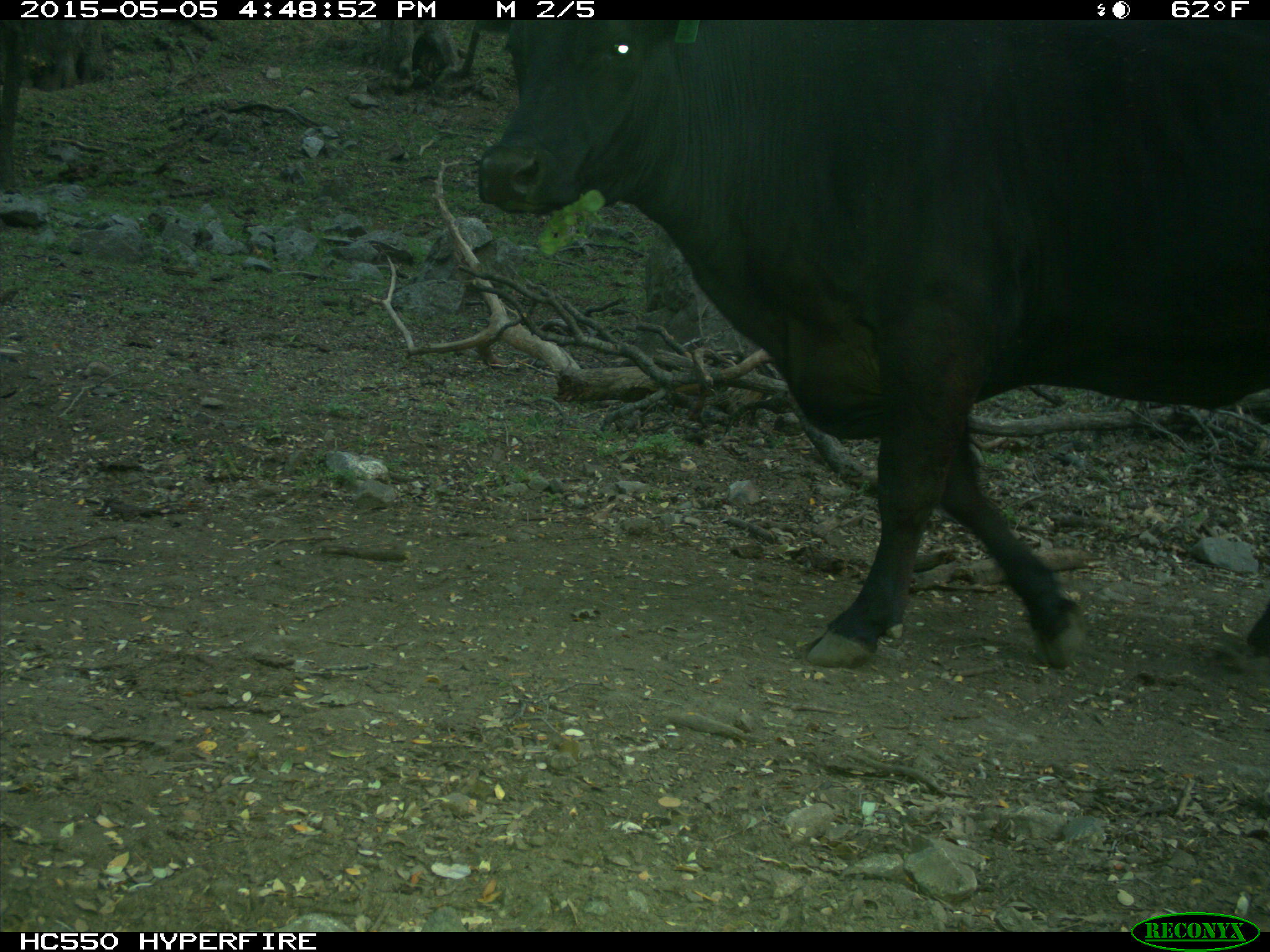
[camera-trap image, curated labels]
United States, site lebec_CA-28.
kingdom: Animalia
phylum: Chordata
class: Mammalia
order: Artiodactyla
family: Bovidae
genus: Bos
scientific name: Bos taurus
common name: domestic cow